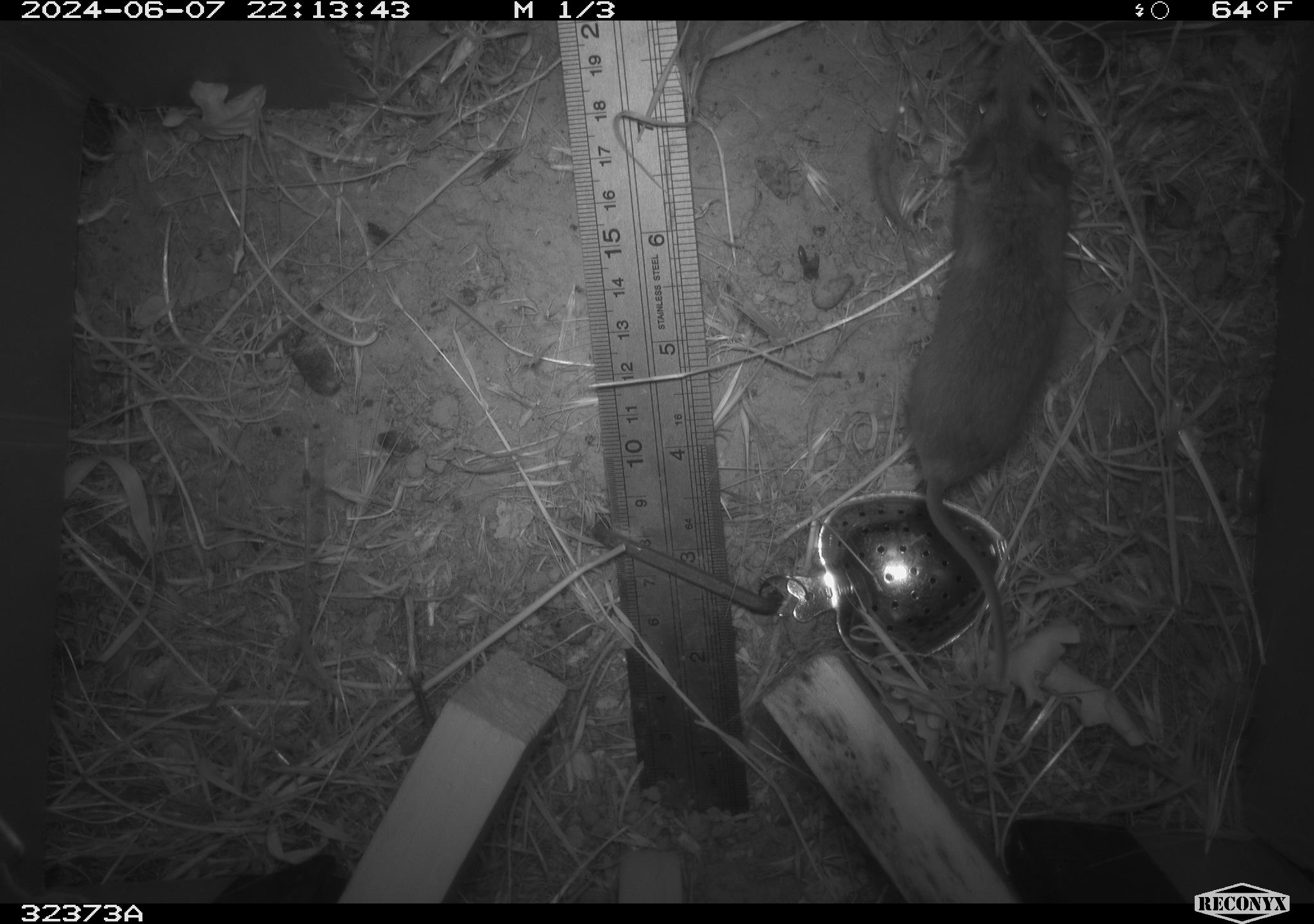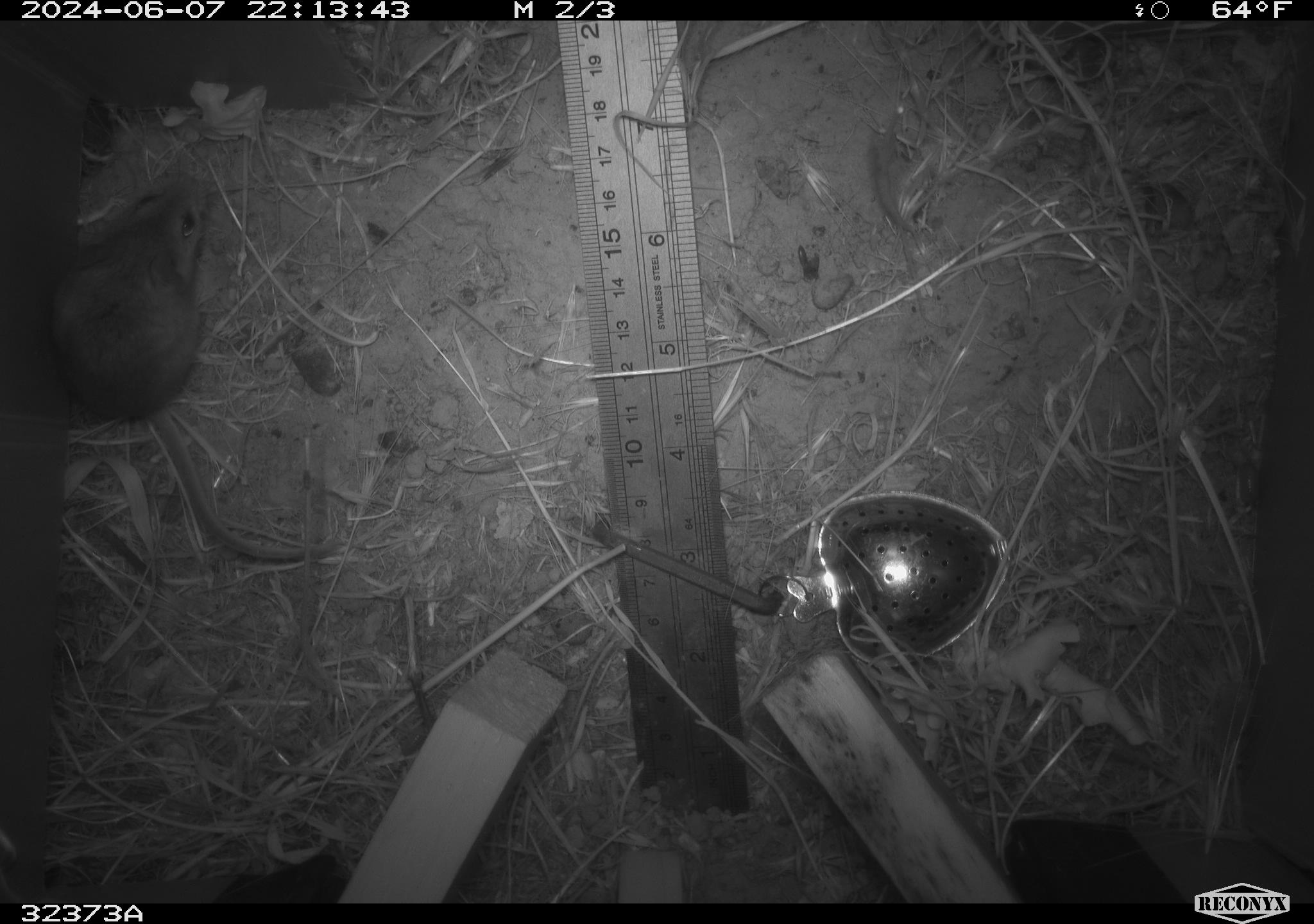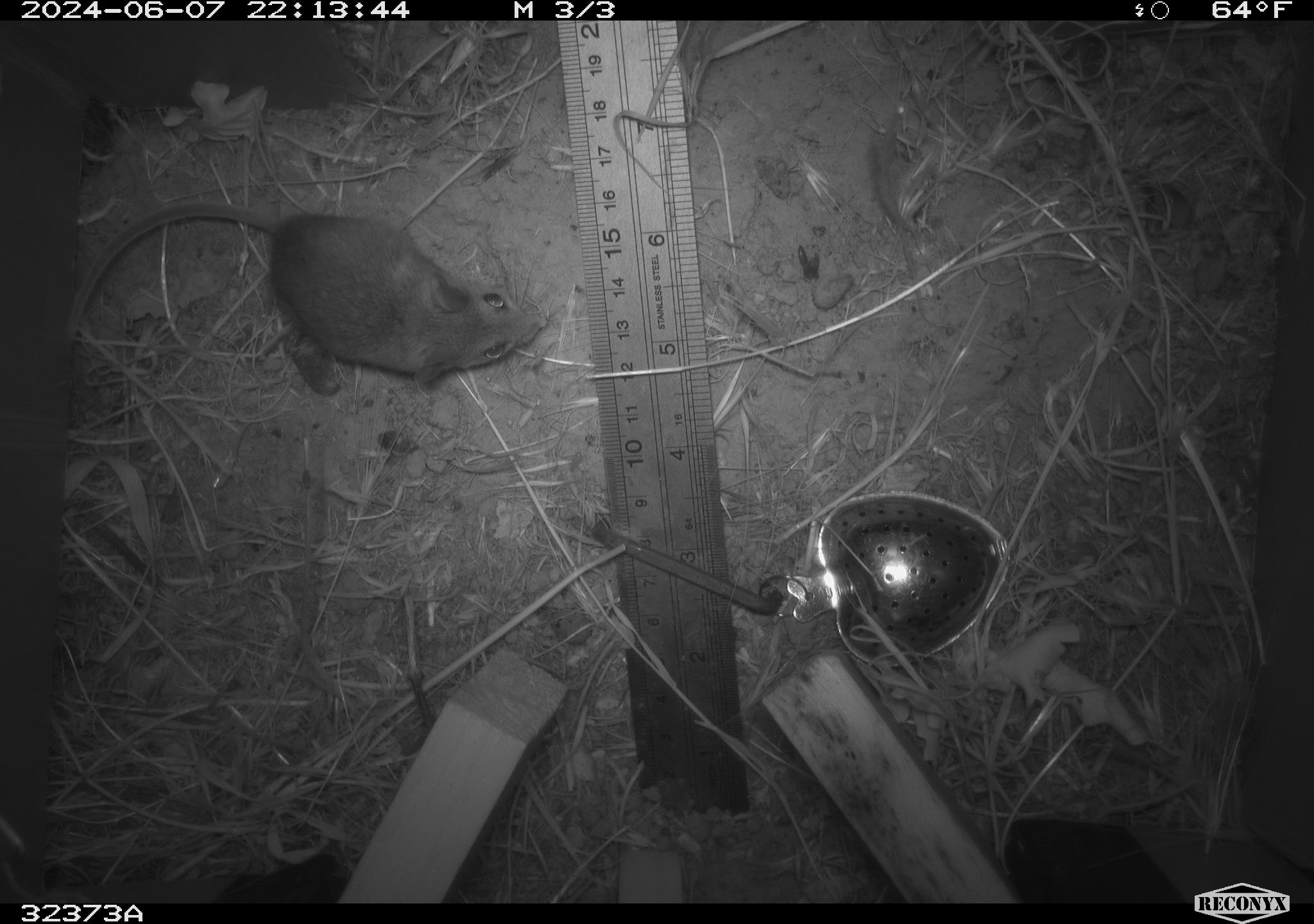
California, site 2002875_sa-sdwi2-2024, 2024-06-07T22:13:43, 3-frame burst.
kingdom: Animalia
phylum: Chordata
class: Mammalia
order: Rodentia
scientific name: Rodentia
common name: mouse species